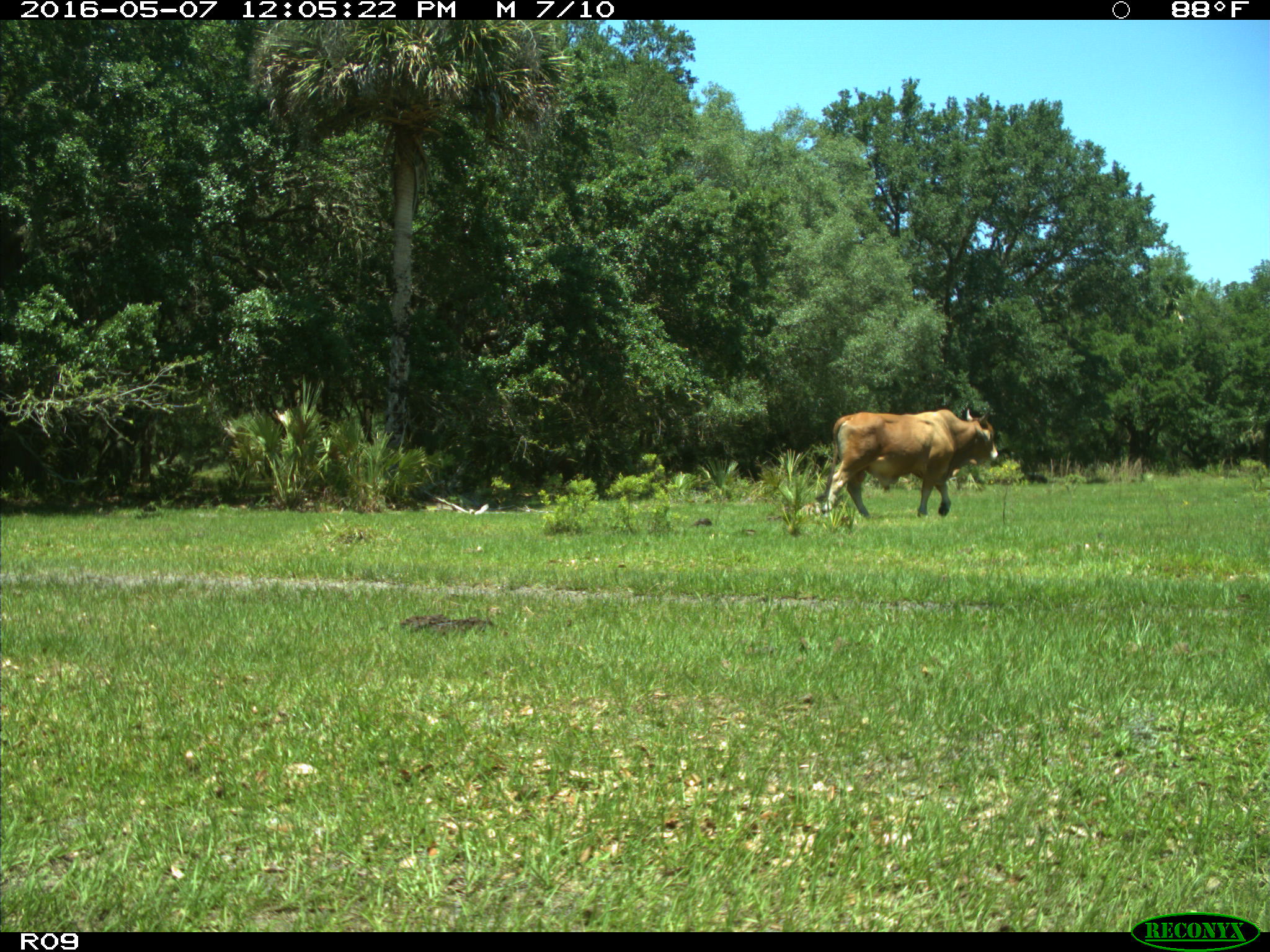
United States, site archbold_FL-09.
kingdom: Animalia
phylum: Chordata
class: Mammalia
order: Artiodactyla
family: Bovidae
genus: Bos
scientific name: Bos taurus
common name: domestic cow